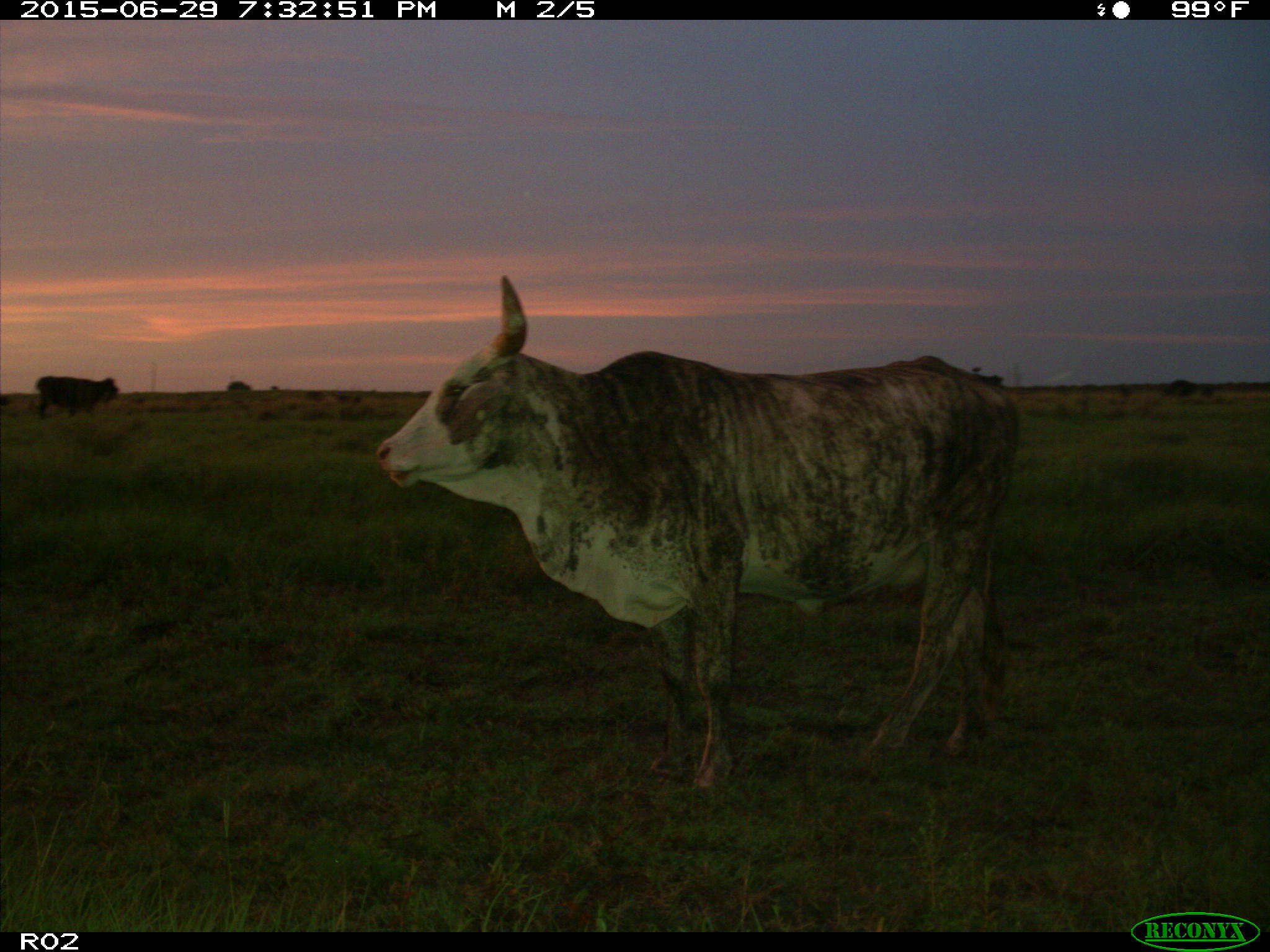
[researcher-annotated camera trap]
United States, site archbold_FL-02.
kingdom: Animalia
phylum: Chordata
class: Mammalia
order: Artiodactyla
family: Bovidae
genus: Bos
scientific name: Bos taurus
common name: domestic cow